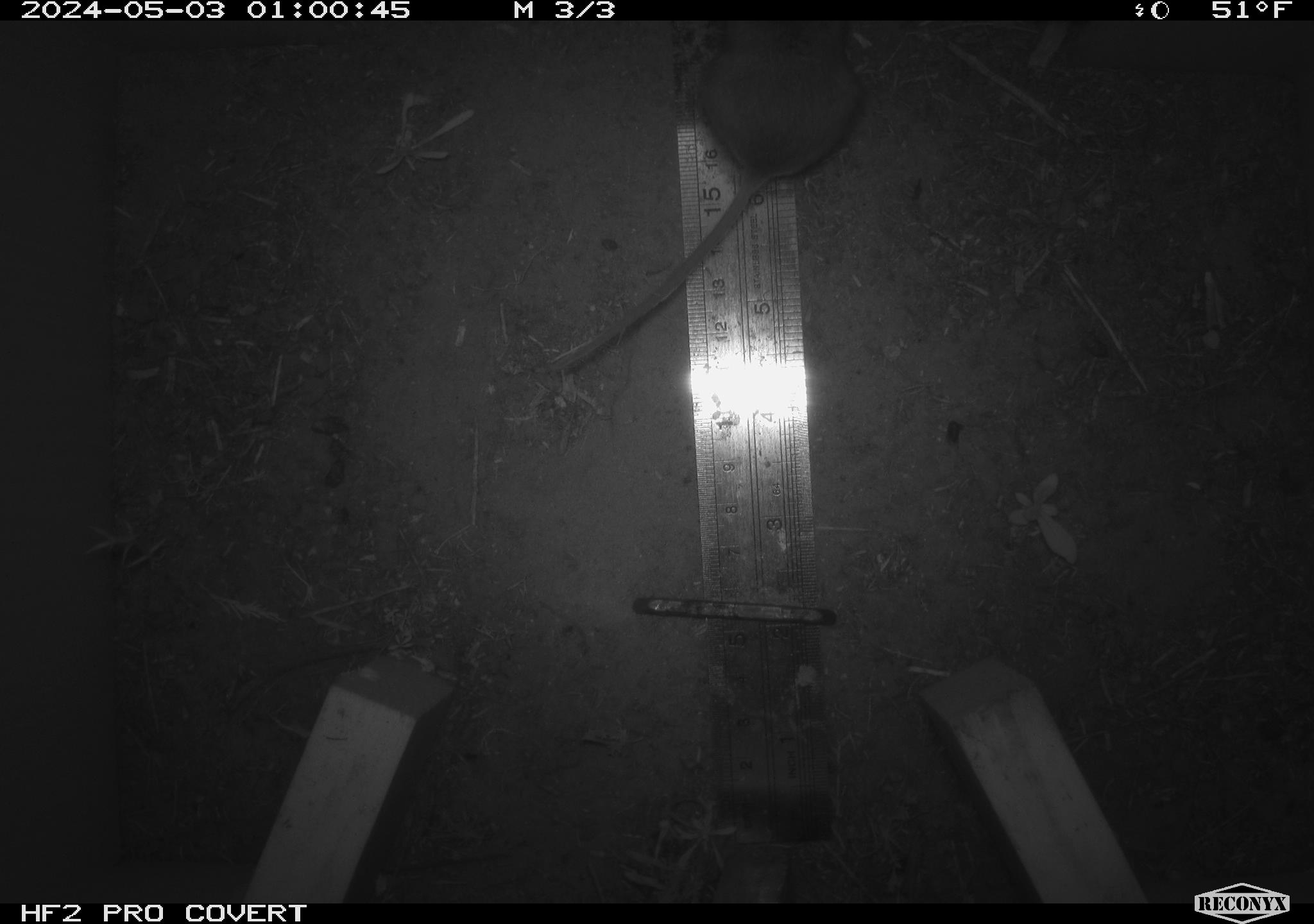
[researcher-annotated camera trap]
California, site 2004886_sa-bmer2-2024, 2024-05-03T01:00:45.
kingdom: Animalia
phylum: Chordata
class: Mammalia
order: Rodentia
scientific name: Rodentia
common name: mouse species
Mouse species (Rodentia).